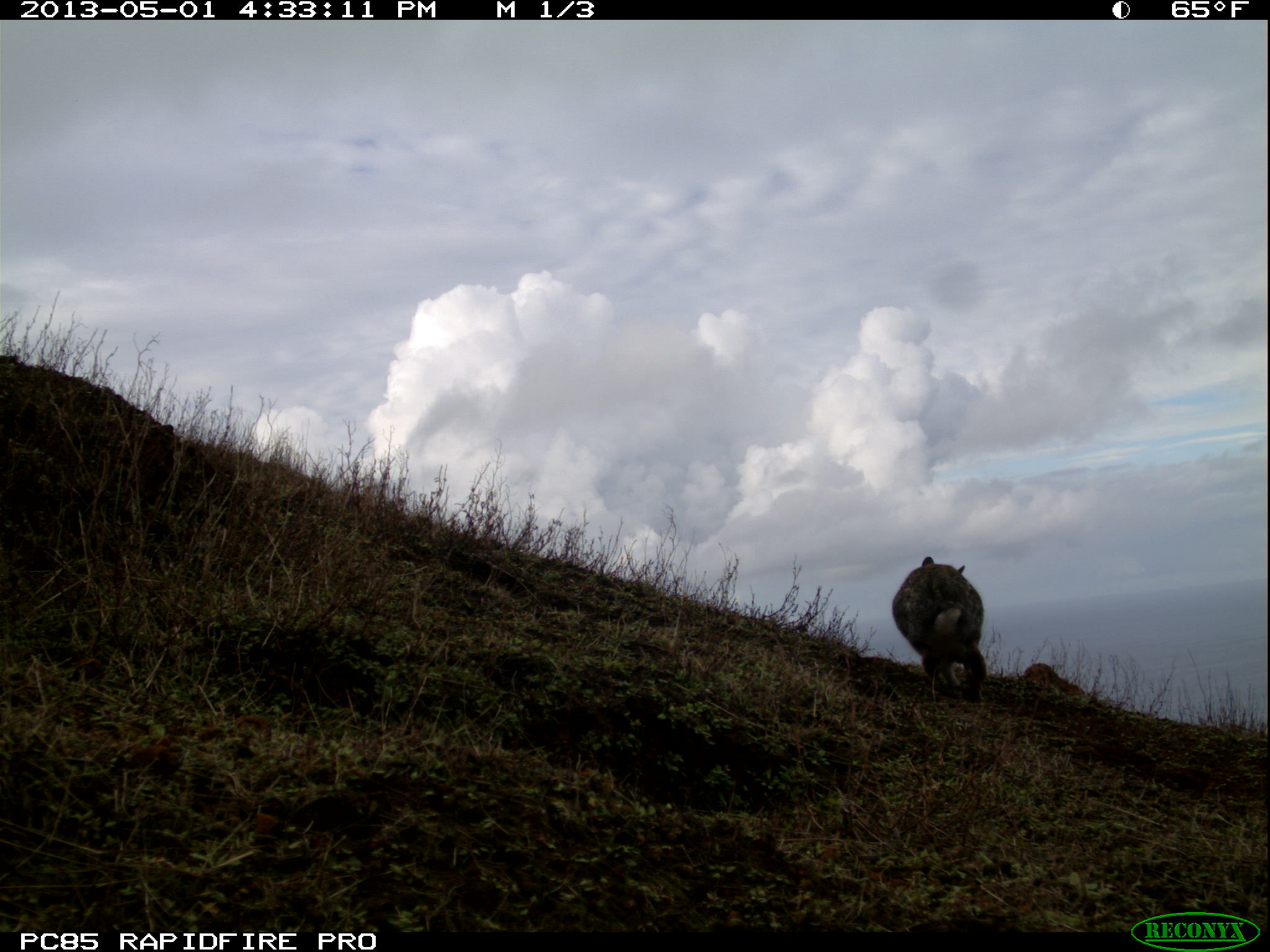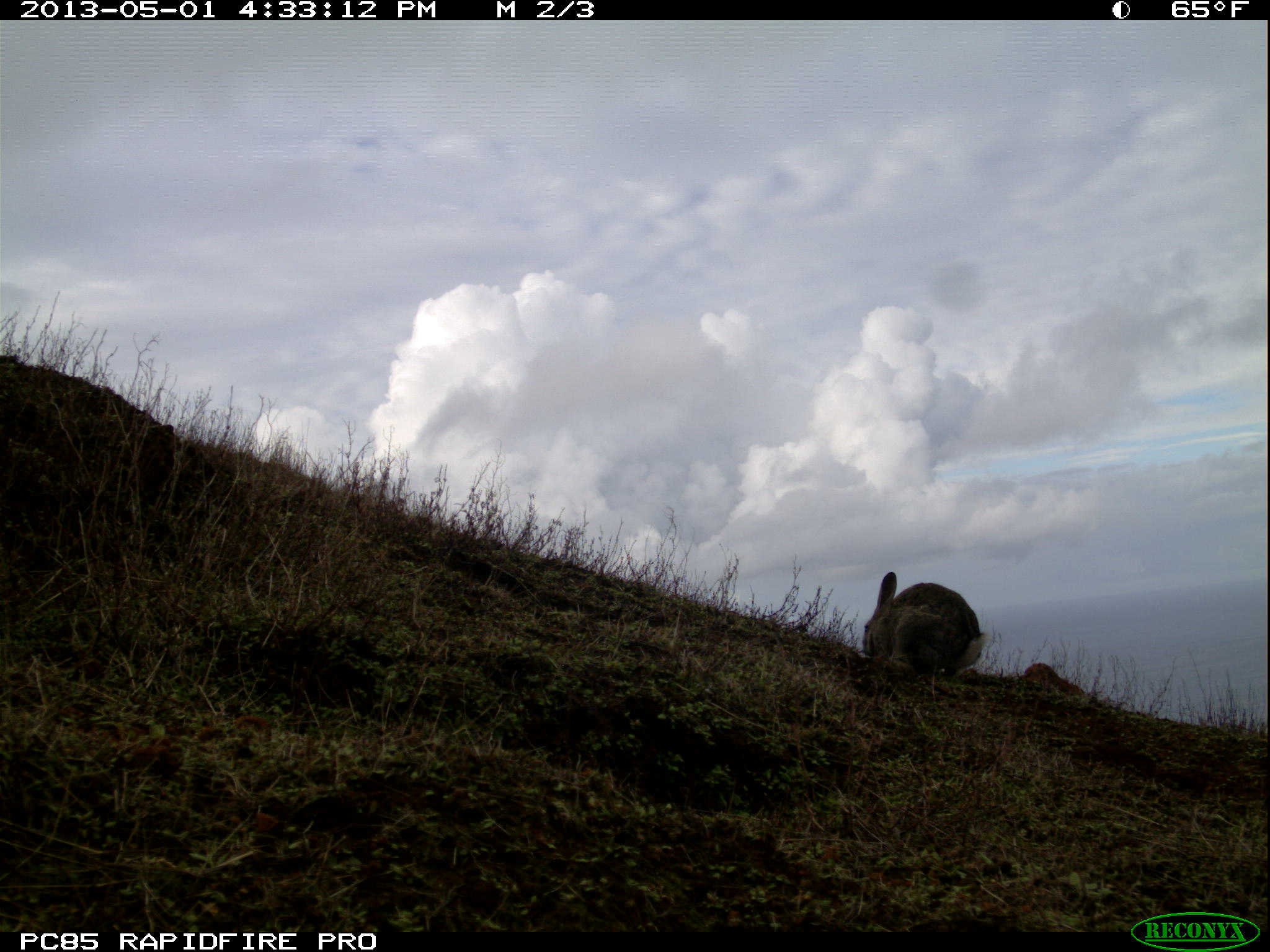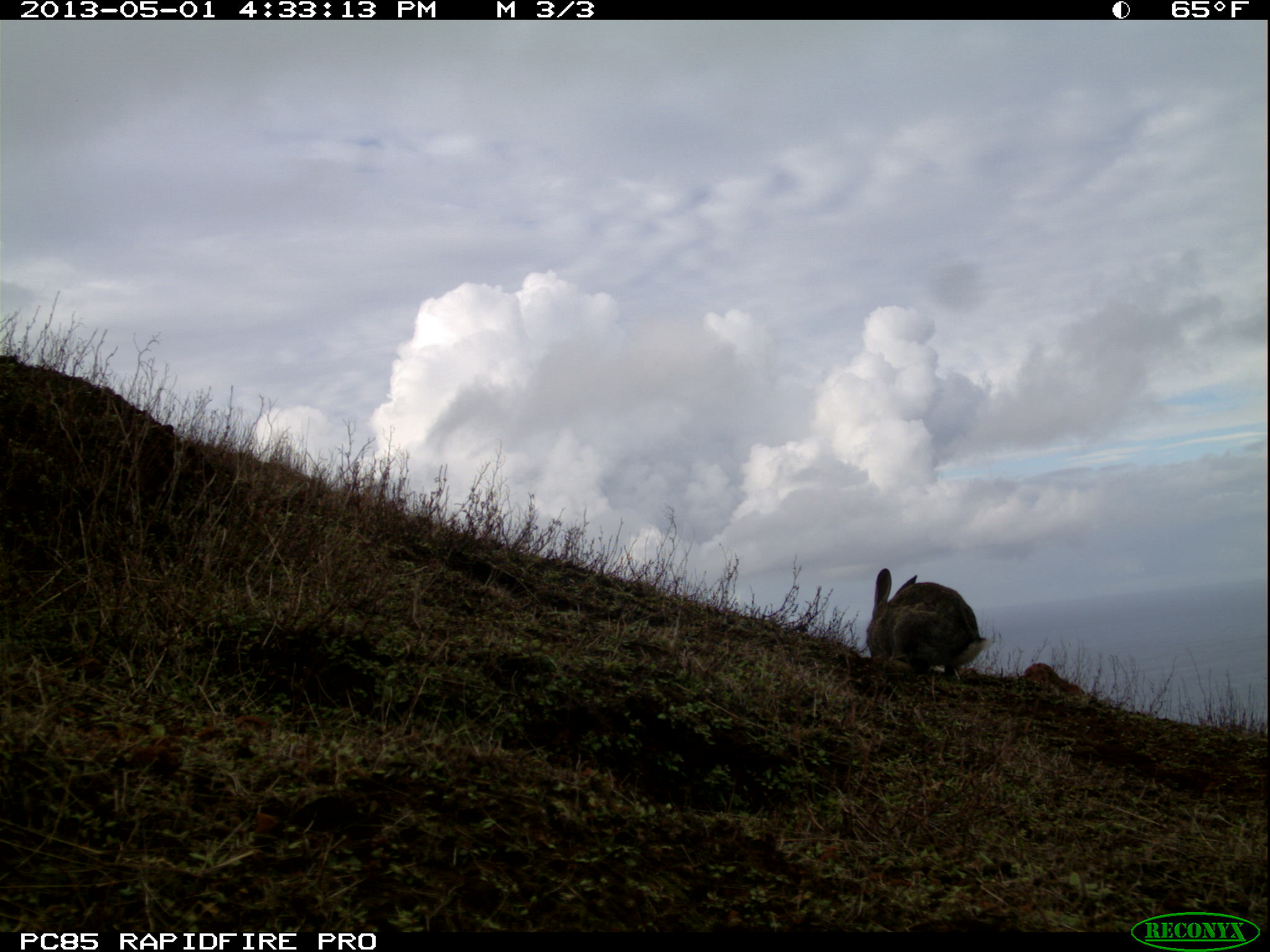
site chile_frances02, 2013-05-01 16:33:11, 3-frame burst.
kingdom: Animalia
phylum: Chordata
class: Mammalia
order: Lagomorpha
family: Leporidae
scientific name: Leporidae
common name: rabbits and hares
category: rabbit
Rabbit (rabbits and hares) (Leporidae).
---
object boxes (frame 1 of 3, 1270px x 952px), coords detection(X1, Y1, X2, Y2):
rabbit: detection(889, 555, 987, 702)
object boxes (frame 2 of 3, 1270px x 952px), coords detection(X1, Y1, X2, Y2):
rabbit: detection(861, 570, 987, 685)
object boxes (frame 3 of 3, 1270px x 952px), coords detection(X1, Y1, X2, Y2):
rabbit: detection(866, 568, 991, 684)